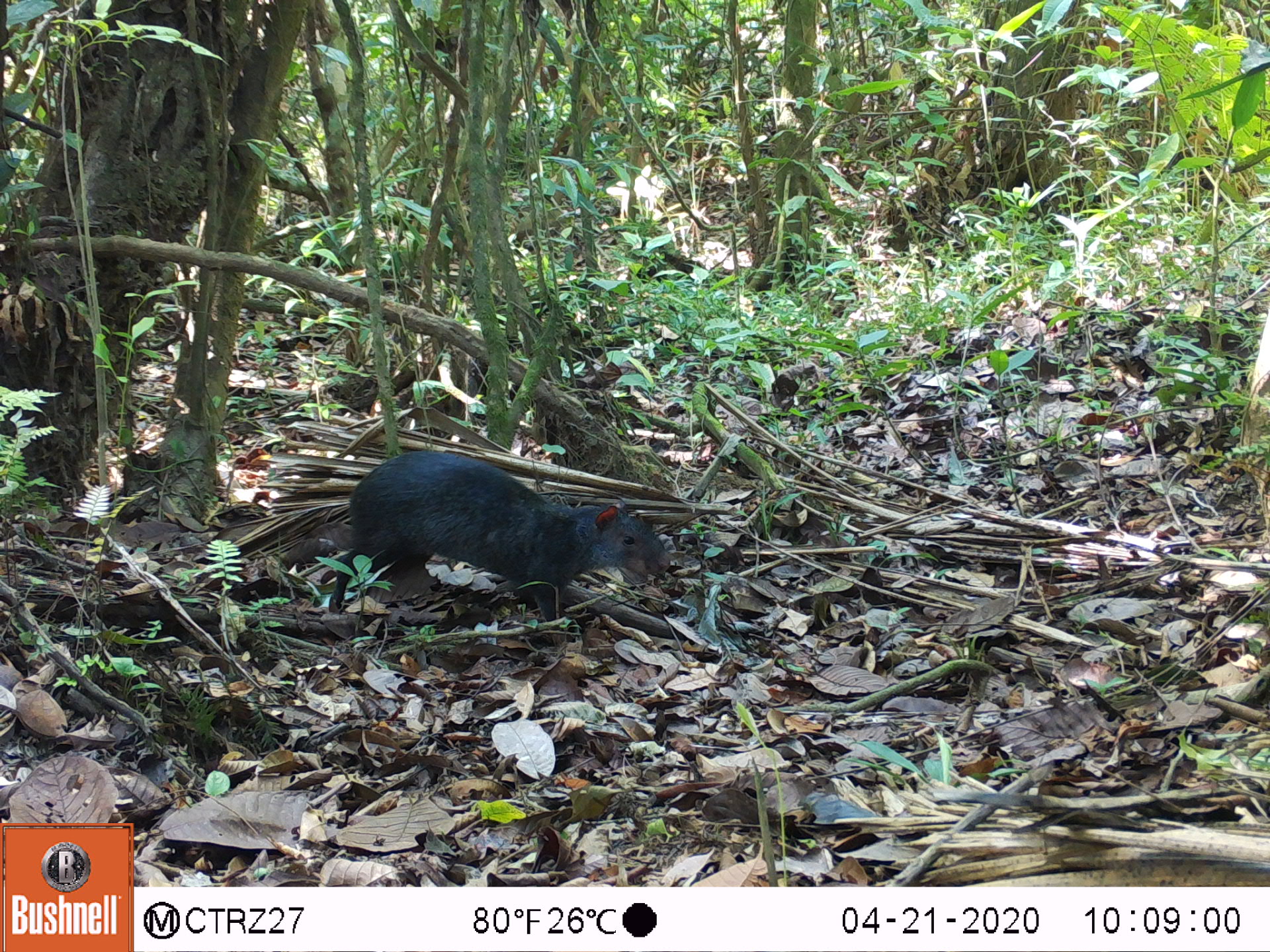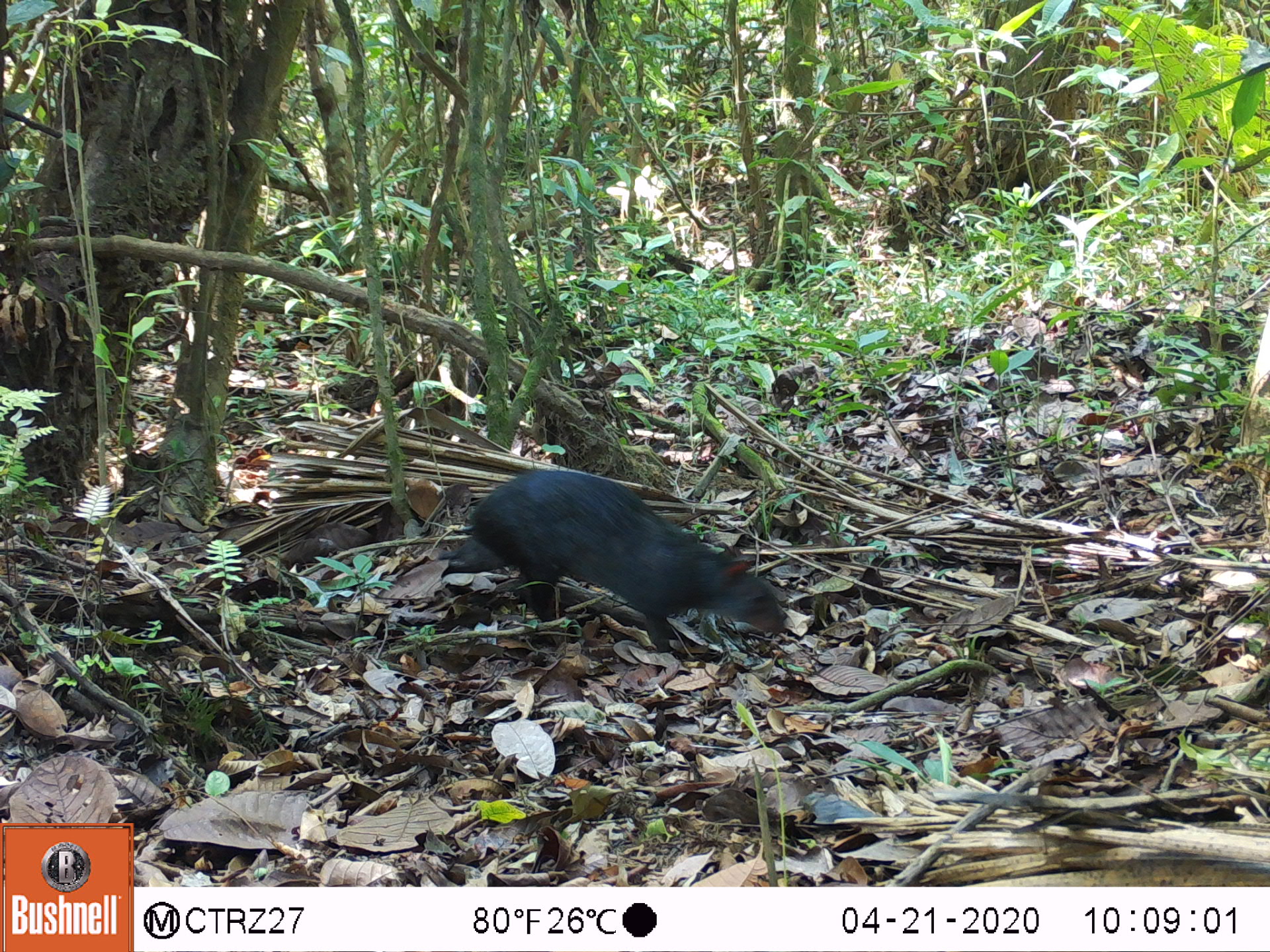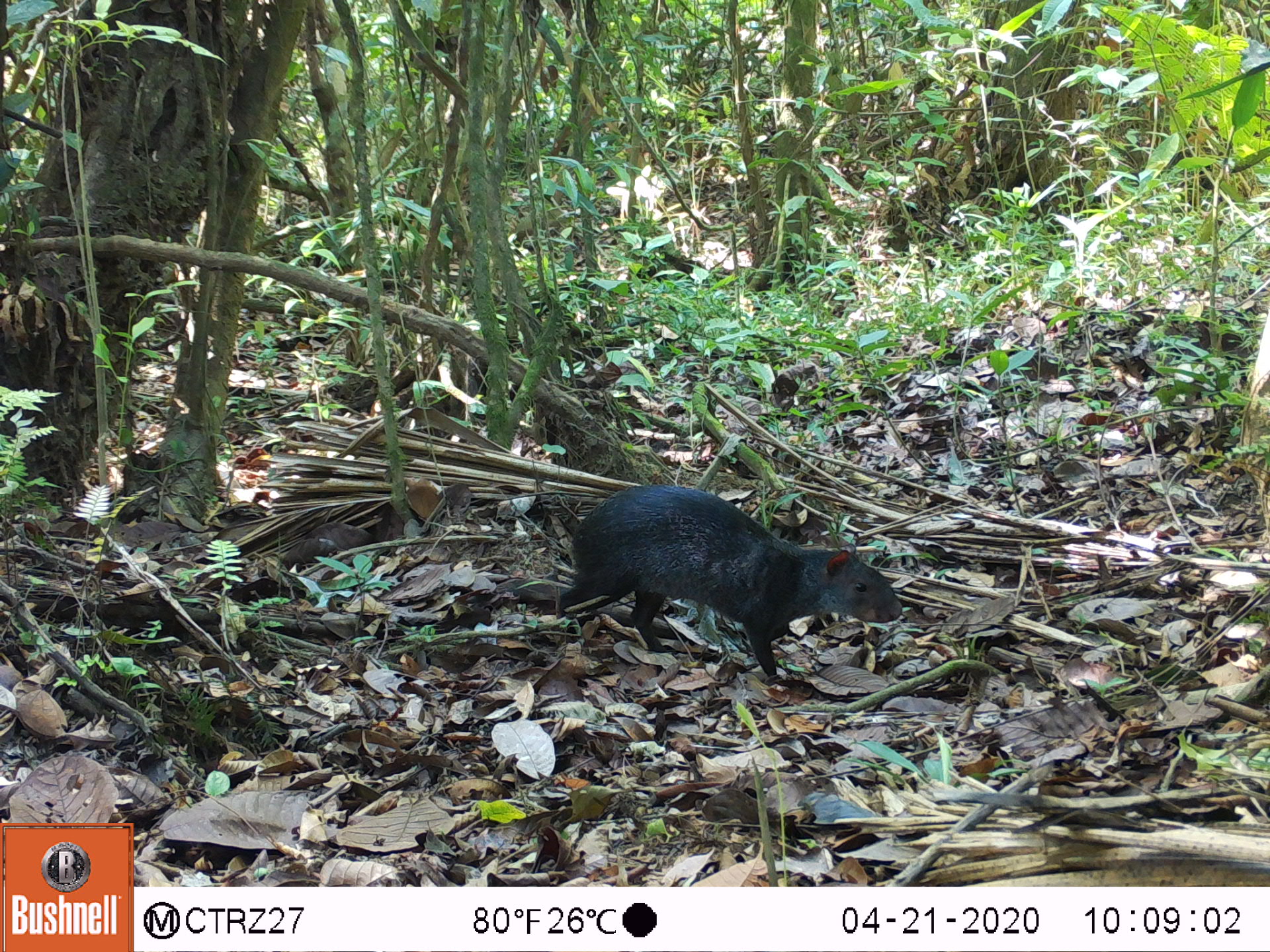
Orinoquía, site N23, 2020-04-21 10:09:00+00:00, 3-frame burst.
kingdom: Animalia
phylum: Chordata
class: Mammalia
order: Rodentia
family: Dasyproctidae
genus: Dasyprocta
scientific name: Dasyprocta fuliginosa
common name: black agouti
Black agouti (Dasyprocta fuliginosa).